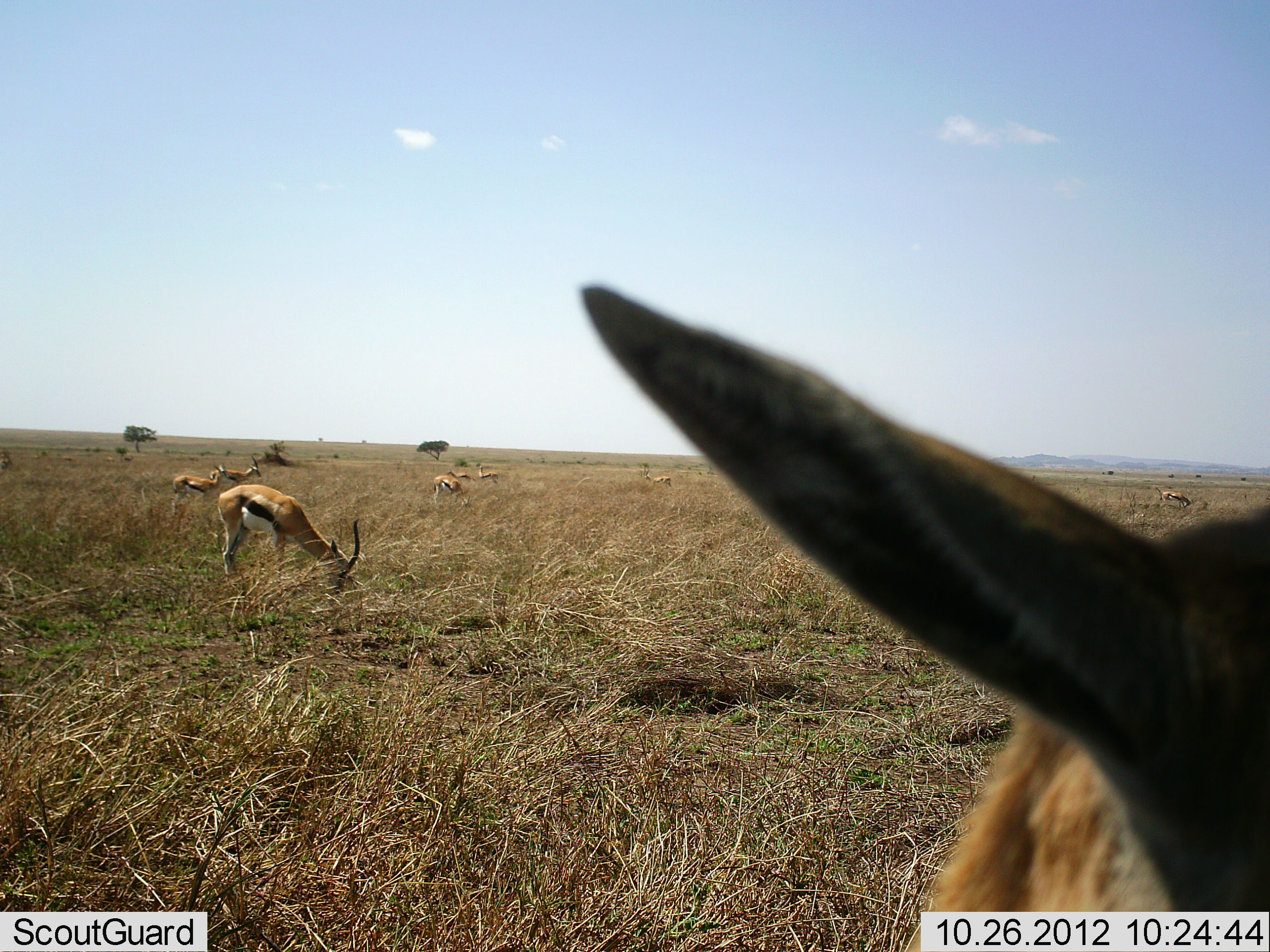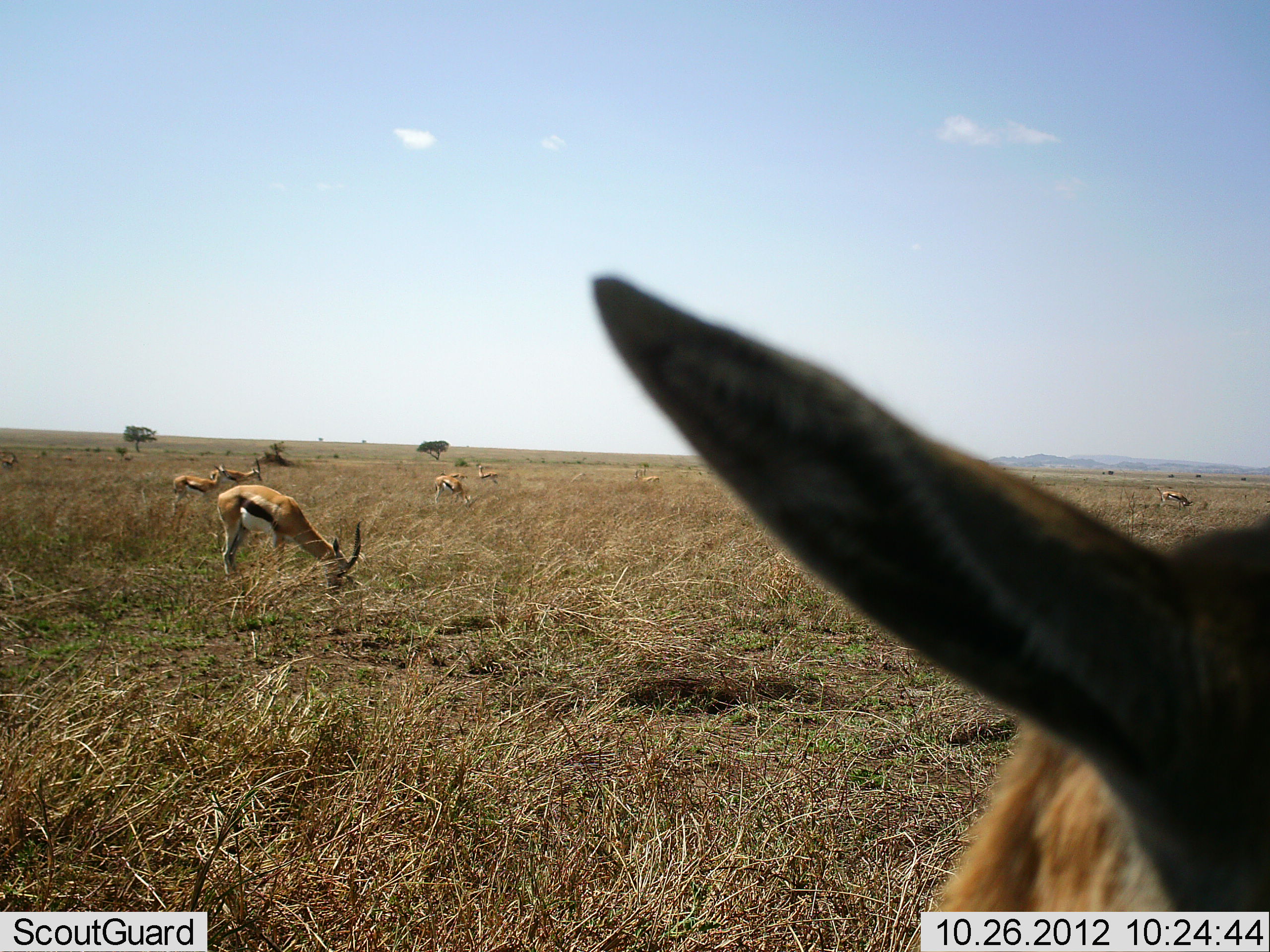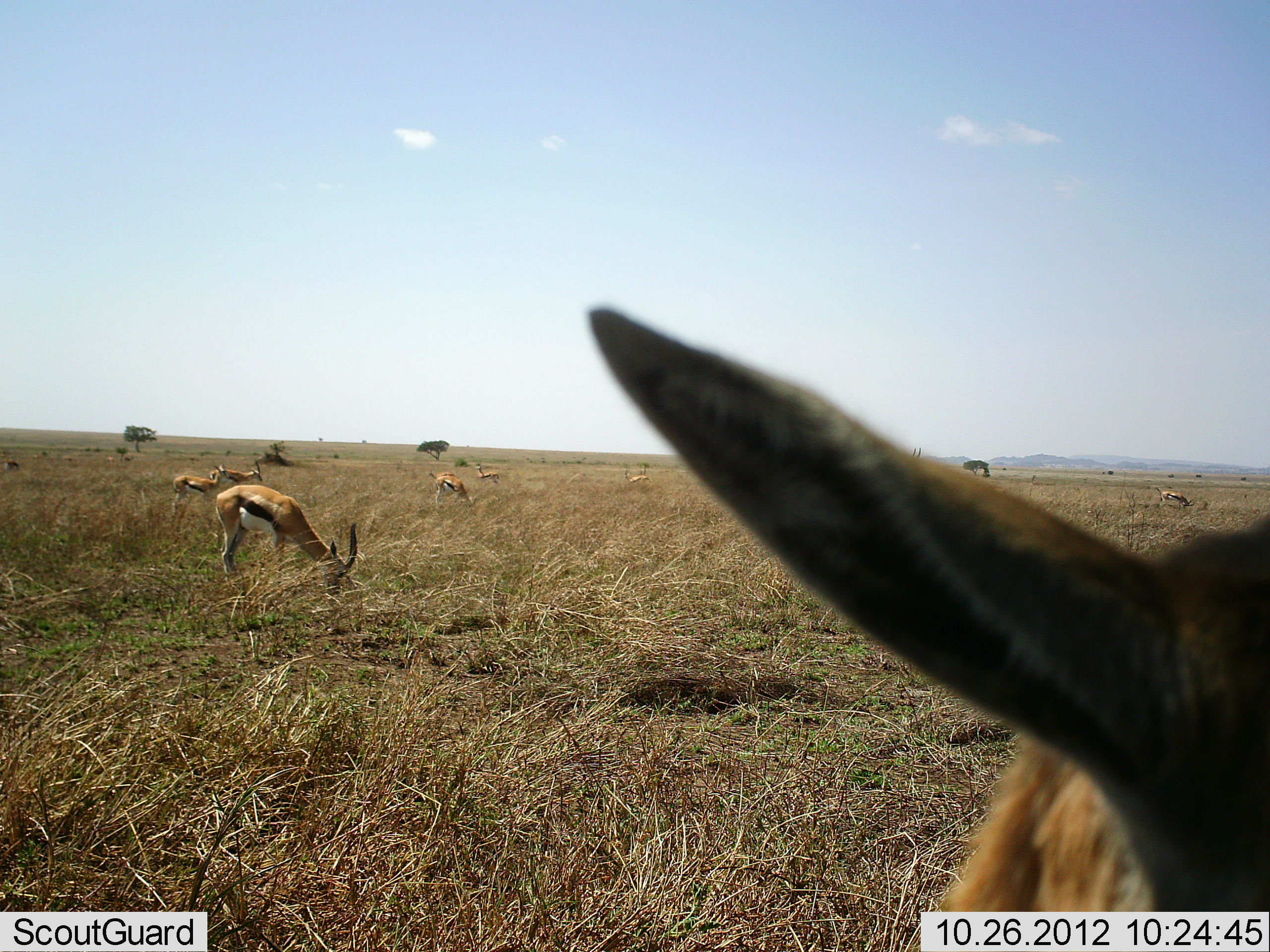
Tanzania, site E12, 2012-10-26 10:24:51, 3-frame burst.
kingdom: Animalia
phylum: Chordata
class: Mammalia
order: Artiodactyla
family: Bovidae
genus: Eudorcas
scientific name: Eudorcas thomsonii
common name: thomson's gazelle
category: gazellethomsons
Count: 8.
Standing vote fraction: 60%.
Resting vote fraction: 0%.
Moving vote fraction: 30%.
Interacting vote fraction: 0%.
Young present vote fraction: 0%.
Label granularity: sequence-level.